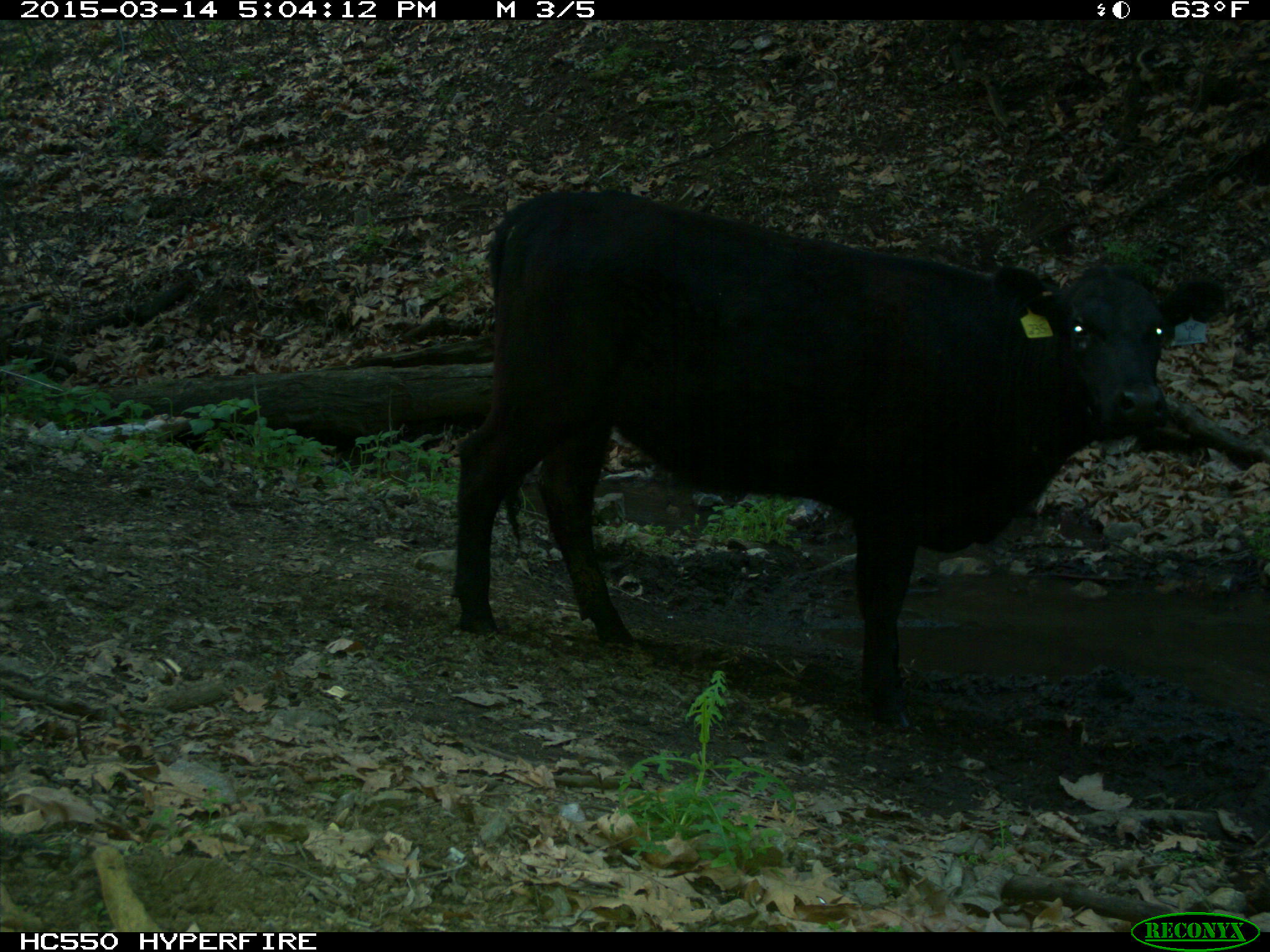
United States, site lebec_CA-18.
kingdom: Animalia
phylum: Chordata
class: Mammalia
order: Artiodactyla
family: Bovidae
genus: Bos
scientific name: Bos taurus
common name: domestic cow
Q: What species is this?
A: Bos taurus (domestic cow).